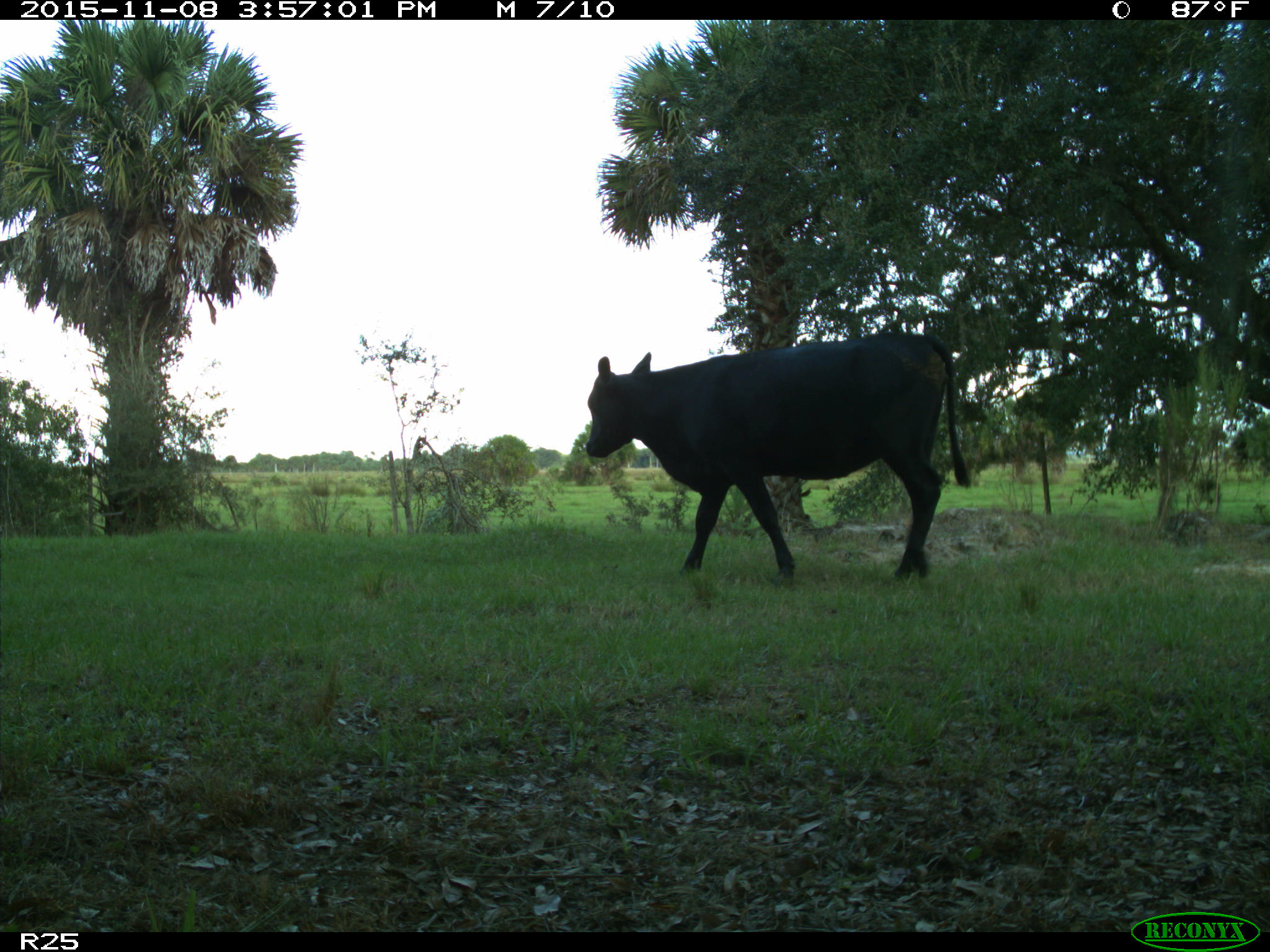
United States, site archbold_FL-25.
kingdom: Animalia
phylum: Chordata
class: Mammalia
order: Artiodactyla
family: Bovidae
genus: Bos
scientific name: Bos taurus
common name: domestic cow